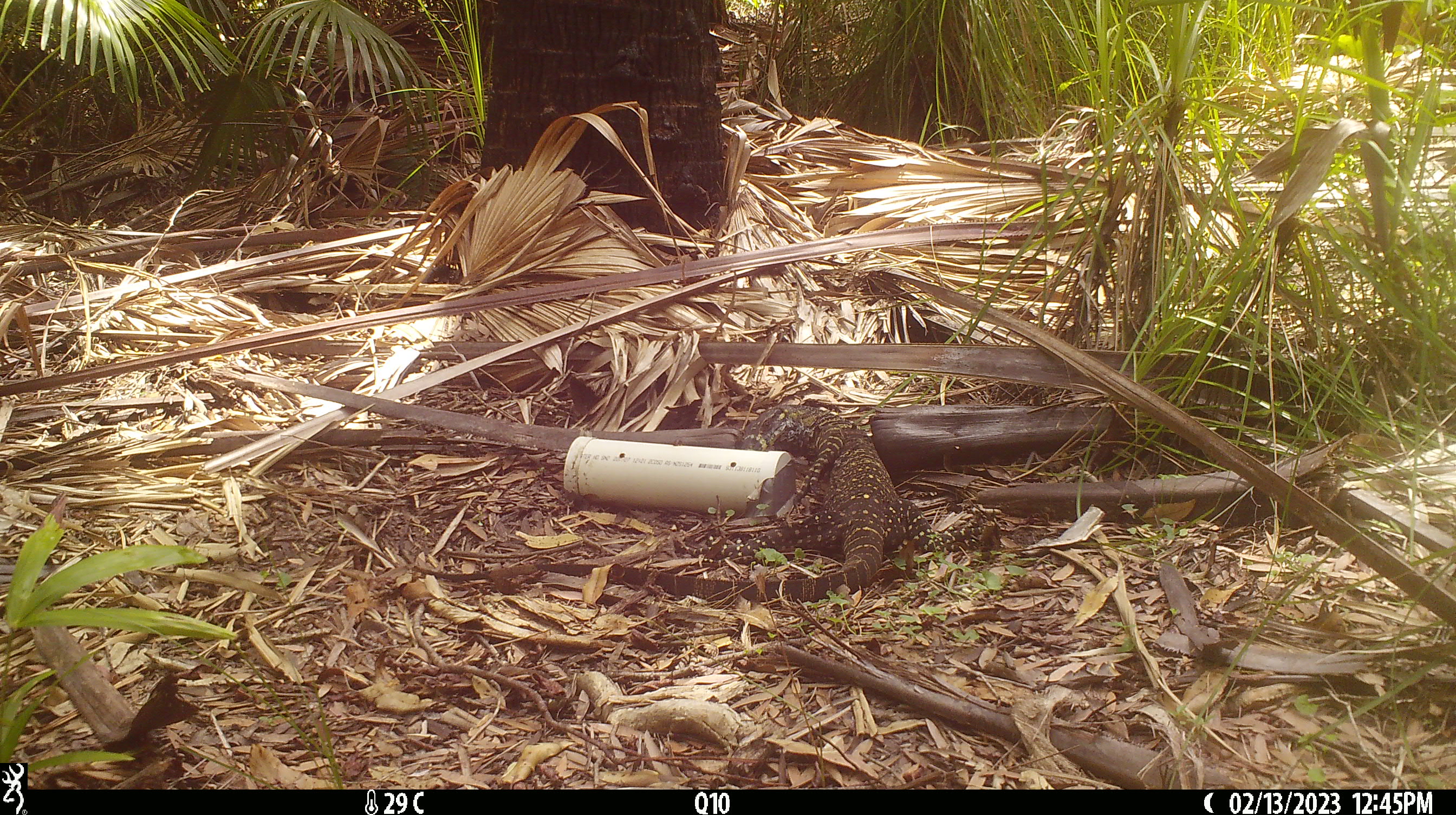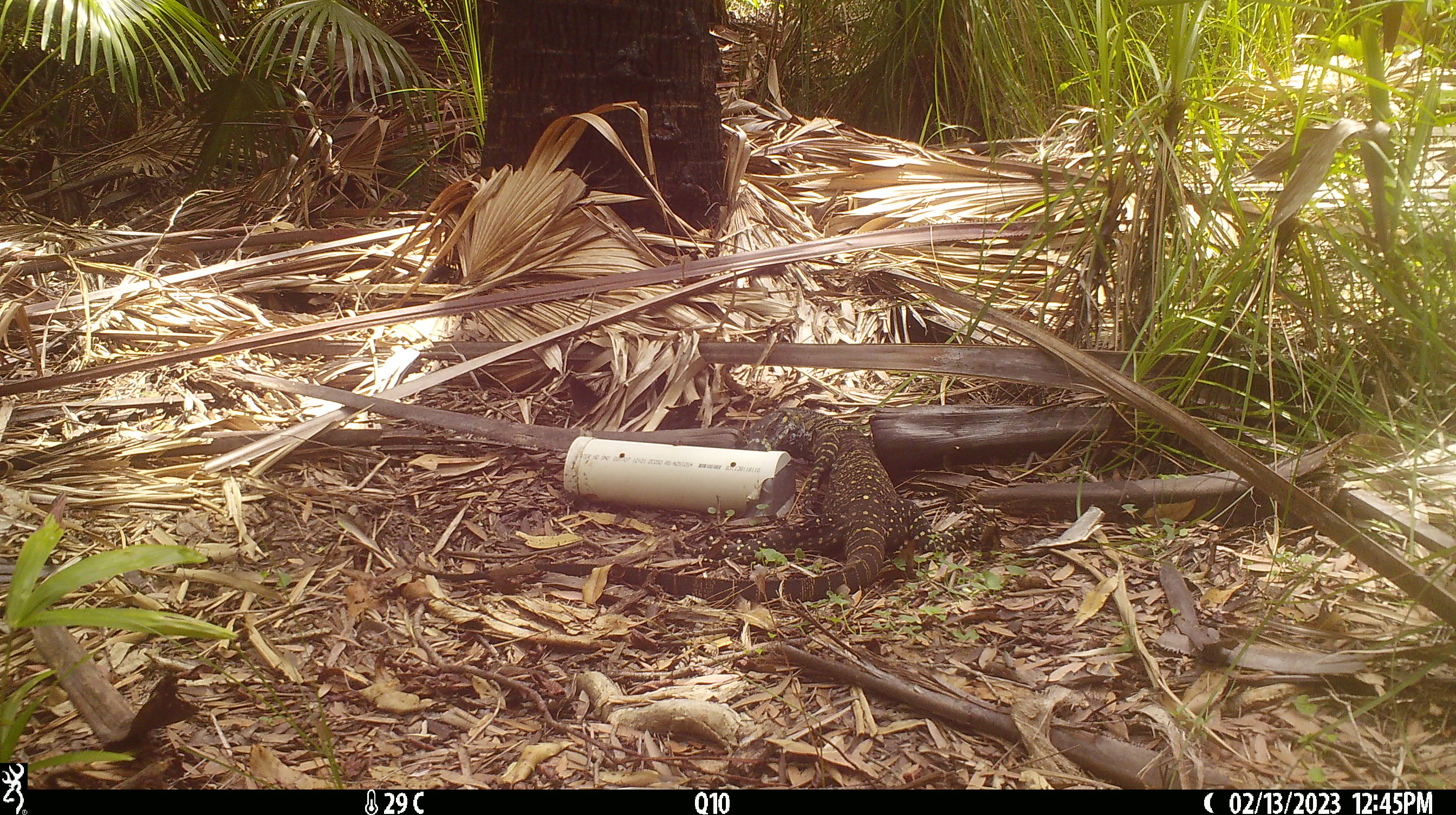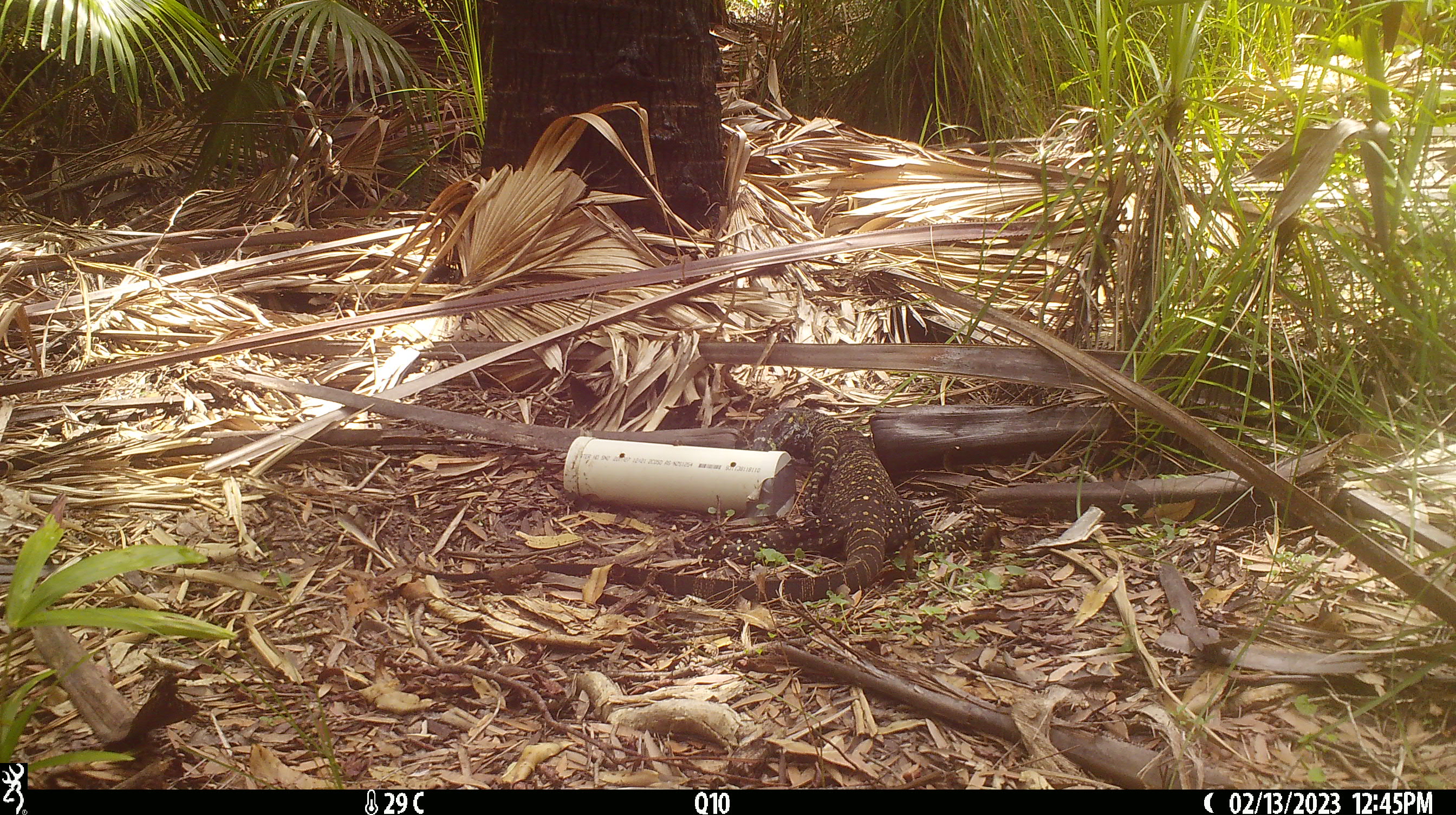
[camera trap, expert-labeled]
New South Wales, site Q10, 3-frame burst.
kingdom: Animalia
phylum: Chordata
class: Reptilia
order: Squamata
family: Varanidae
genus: Varanus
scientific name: Varanus varius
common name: lace monitor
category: goanna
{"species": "goanna (lace monitor) (Varanus varius)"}